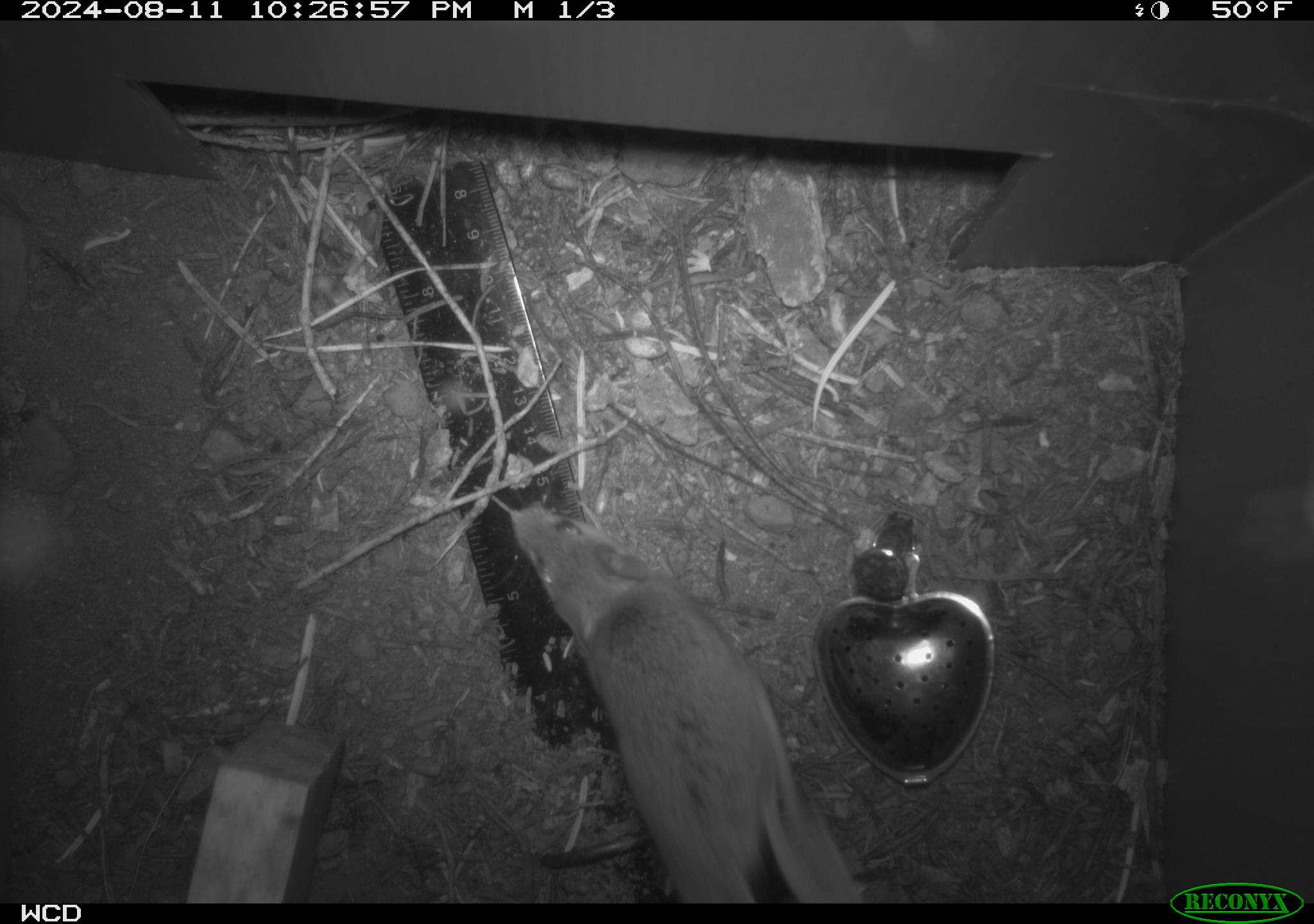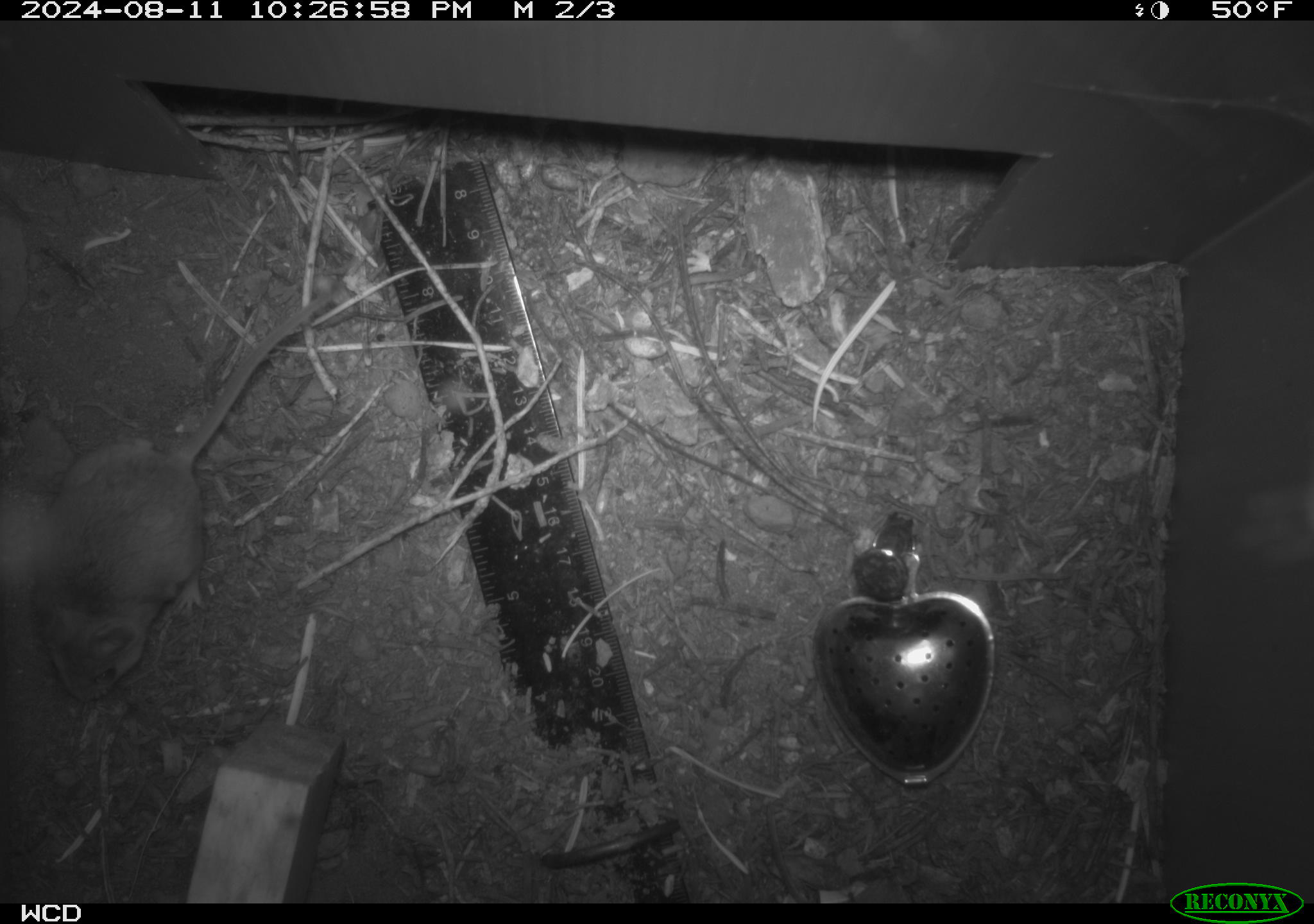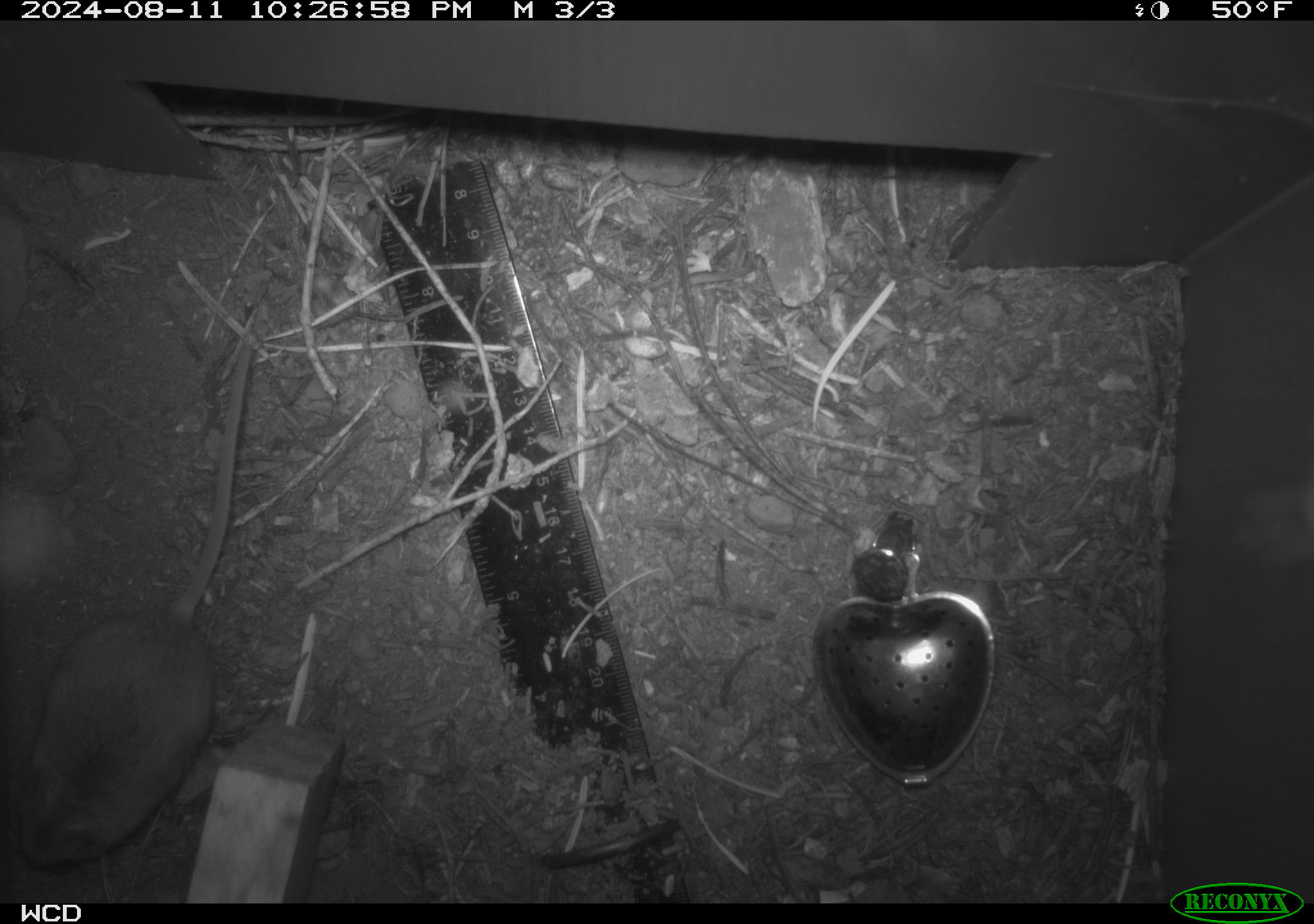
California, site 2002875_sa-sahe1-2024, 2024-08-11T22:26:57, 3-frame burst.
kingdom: Animalia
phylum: Chordata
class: Mammalia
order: Rodentia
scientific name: Rodentia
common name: mouse species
Mouse species (Rodentia).